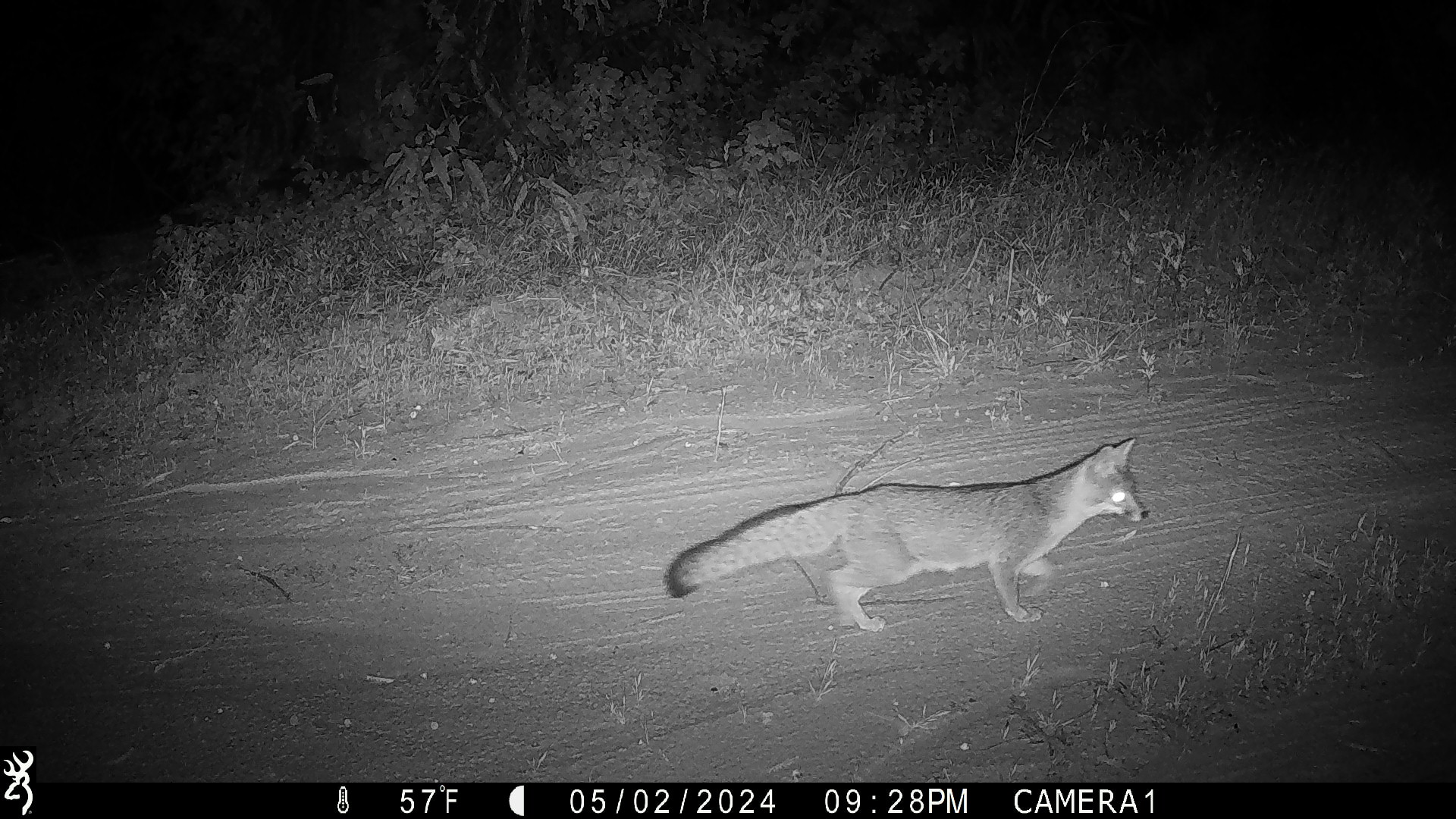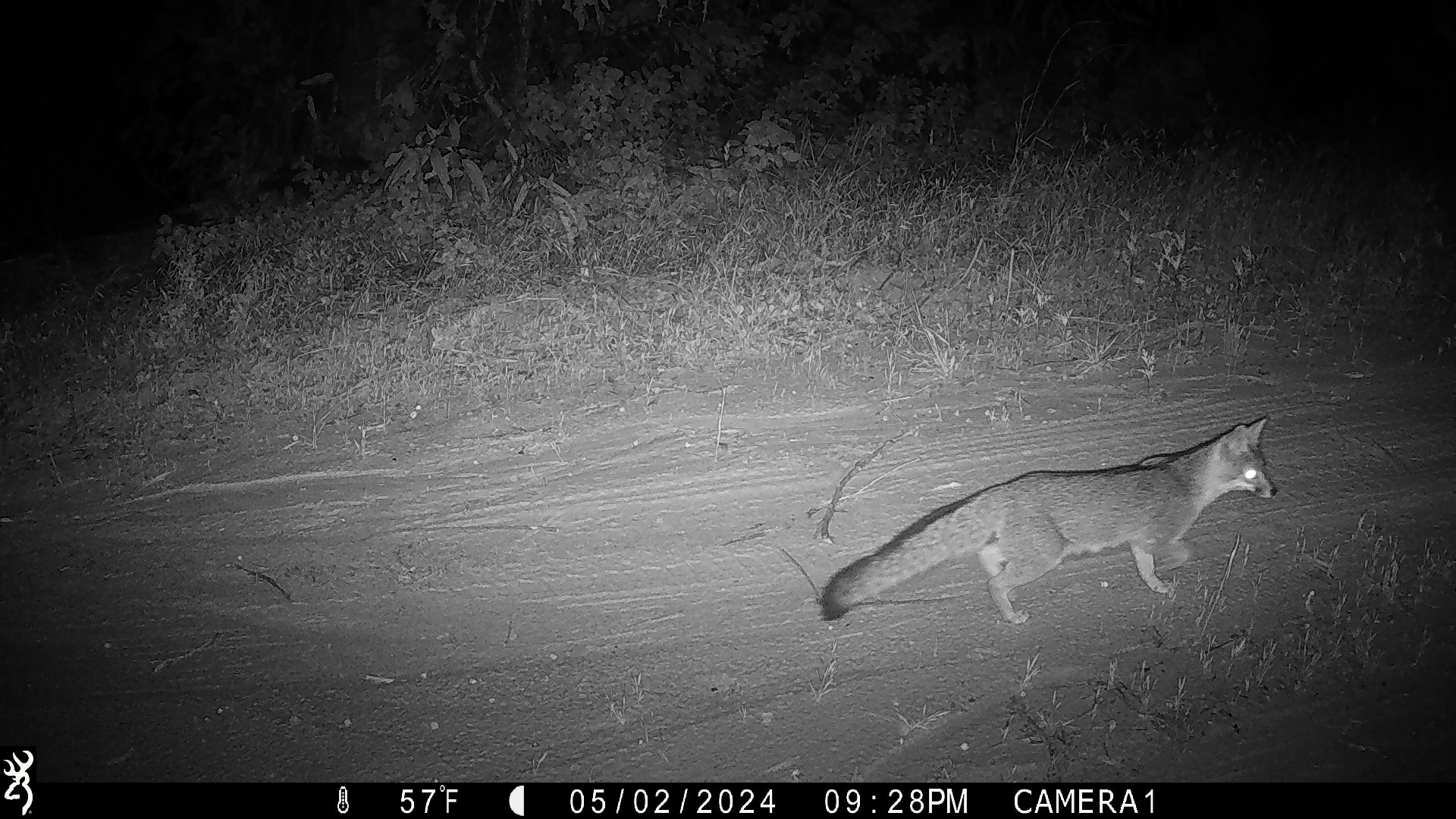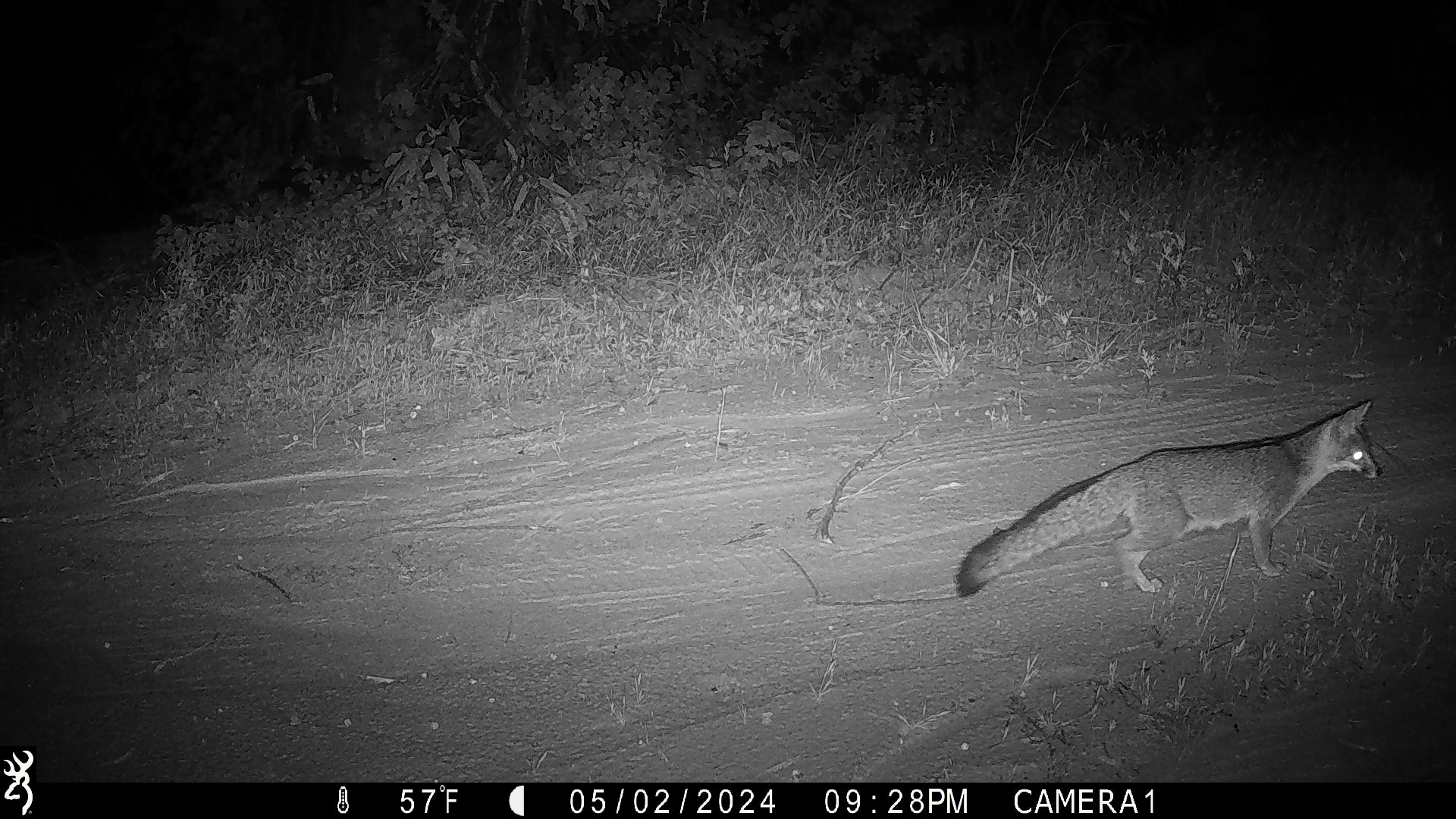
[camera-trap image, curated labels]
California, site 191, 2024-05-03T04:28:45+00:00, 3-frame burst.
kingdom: Animalia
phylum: Chordata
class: Mammalia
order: Carnivora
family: Canidae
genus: Urocyon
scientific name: Urocyon cinereoargenteus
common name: gray fox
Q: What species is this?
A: Gray fox (Urocyon cinereoargenteus).